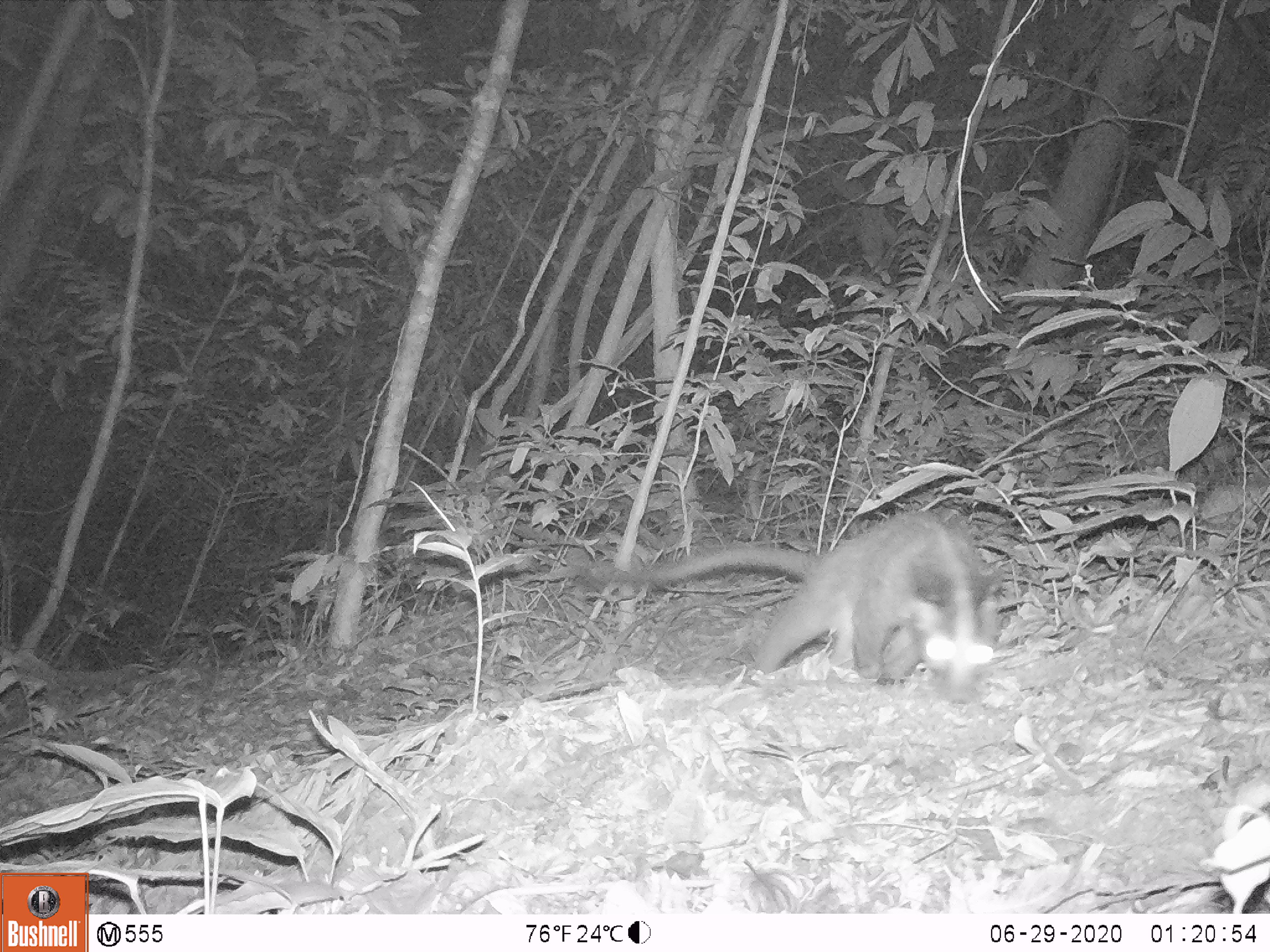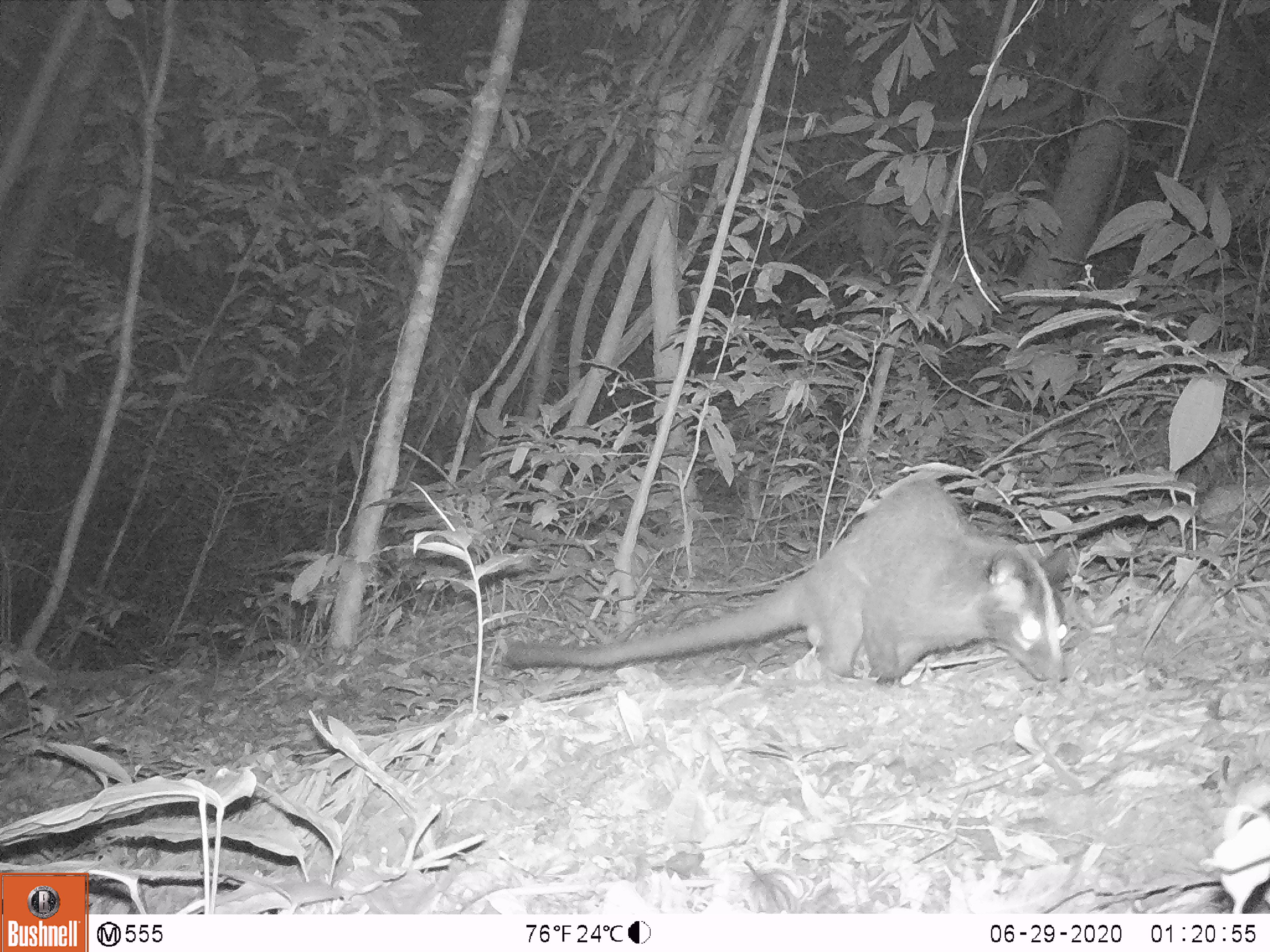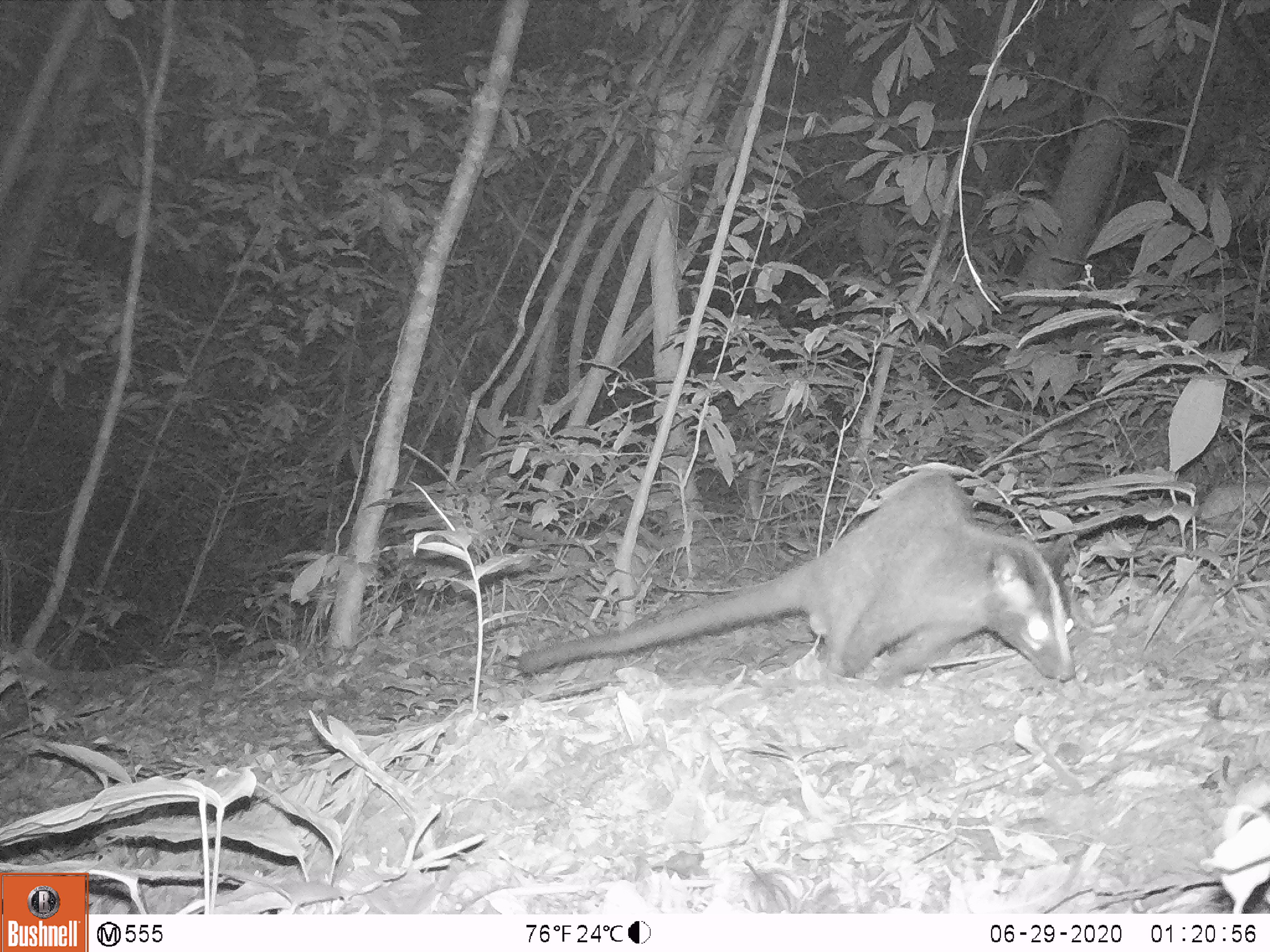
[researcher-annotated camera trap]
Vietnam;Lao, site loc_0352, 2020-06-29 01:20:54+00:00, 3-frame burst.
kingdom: Animalia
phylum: Chordata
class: Mammalia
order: Carnivora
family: Viverridae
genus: Paguma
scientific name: Paguma larvata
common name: masked palm civet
Masked palm civet (Paguma larvata). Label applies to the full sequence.